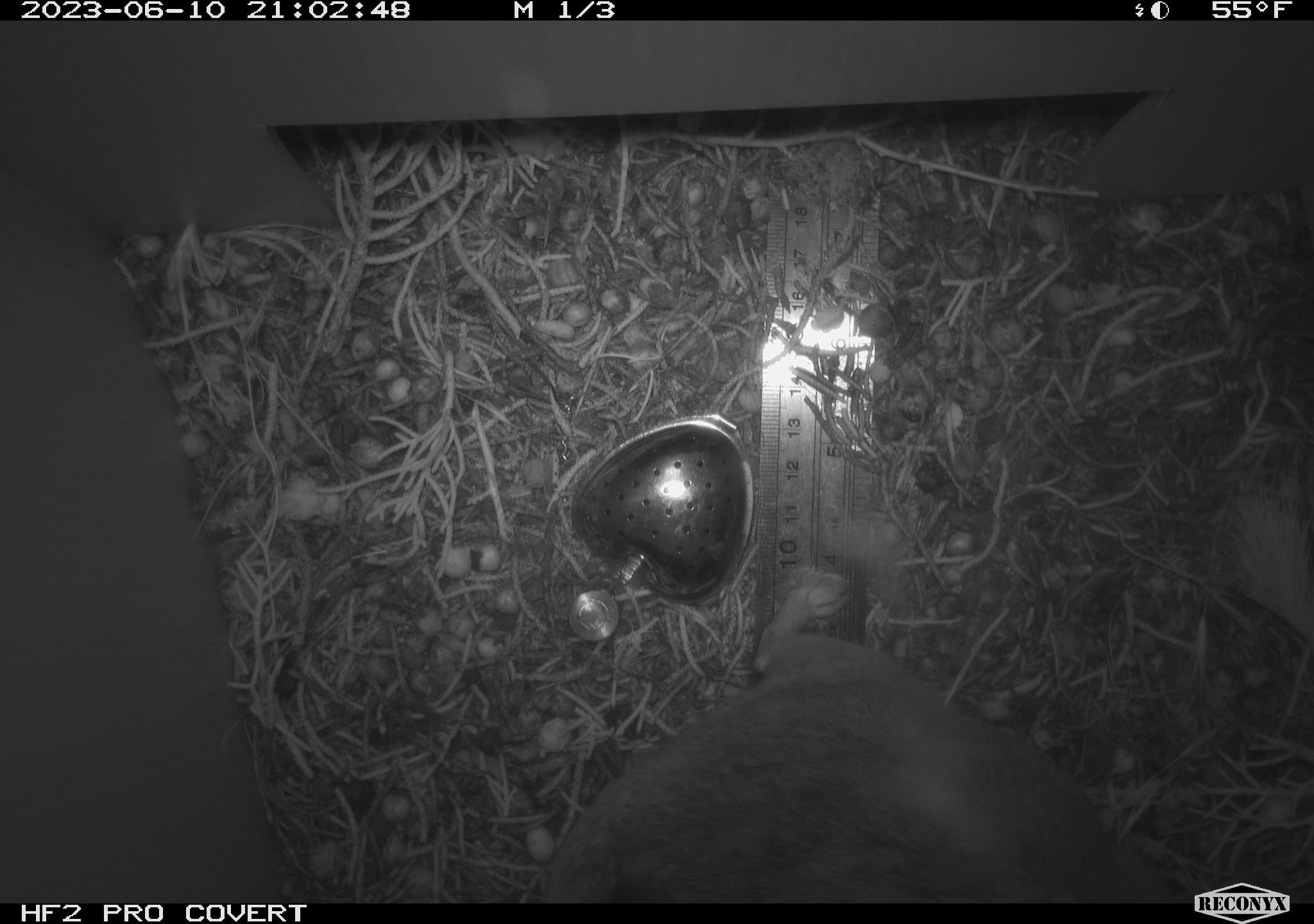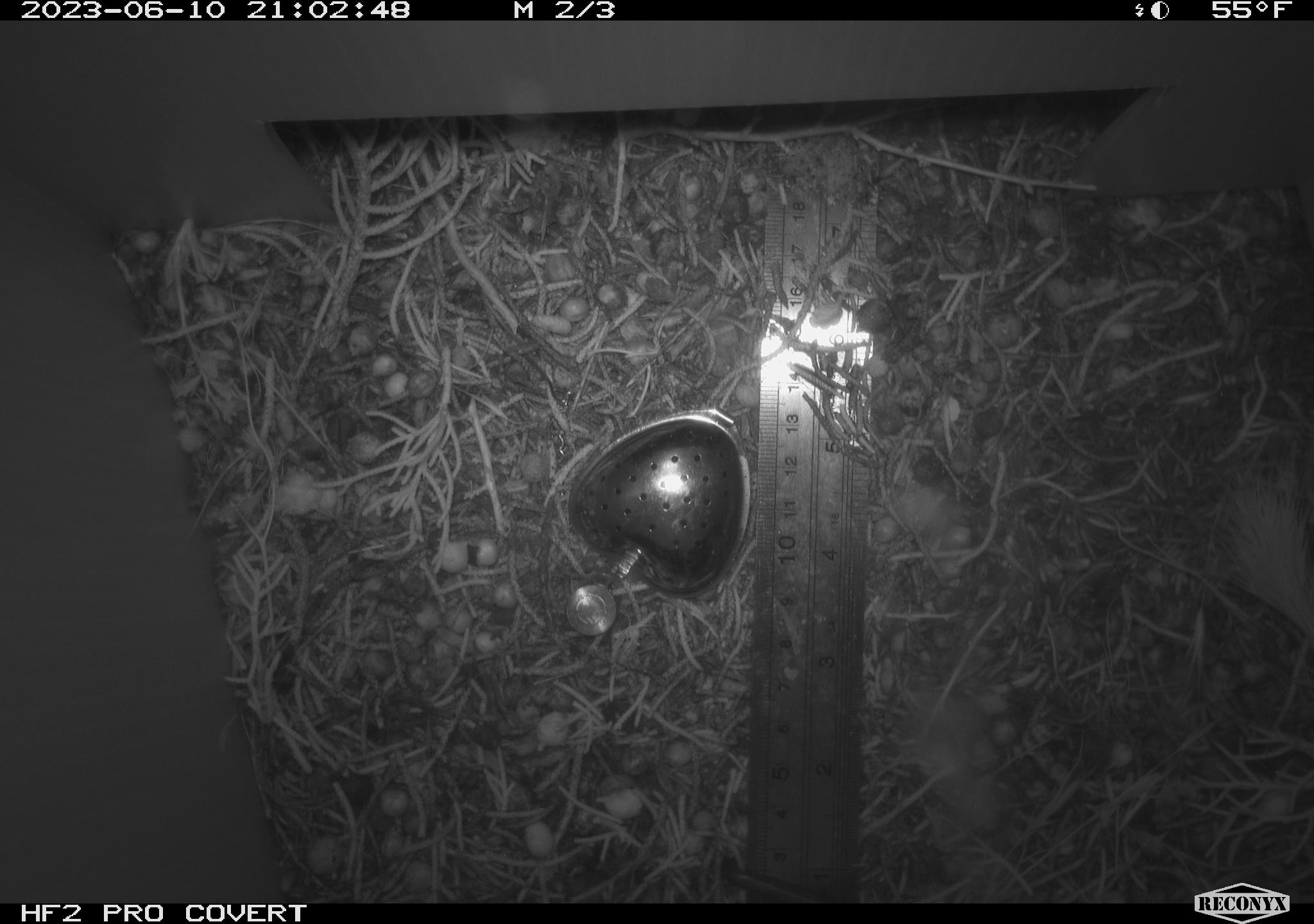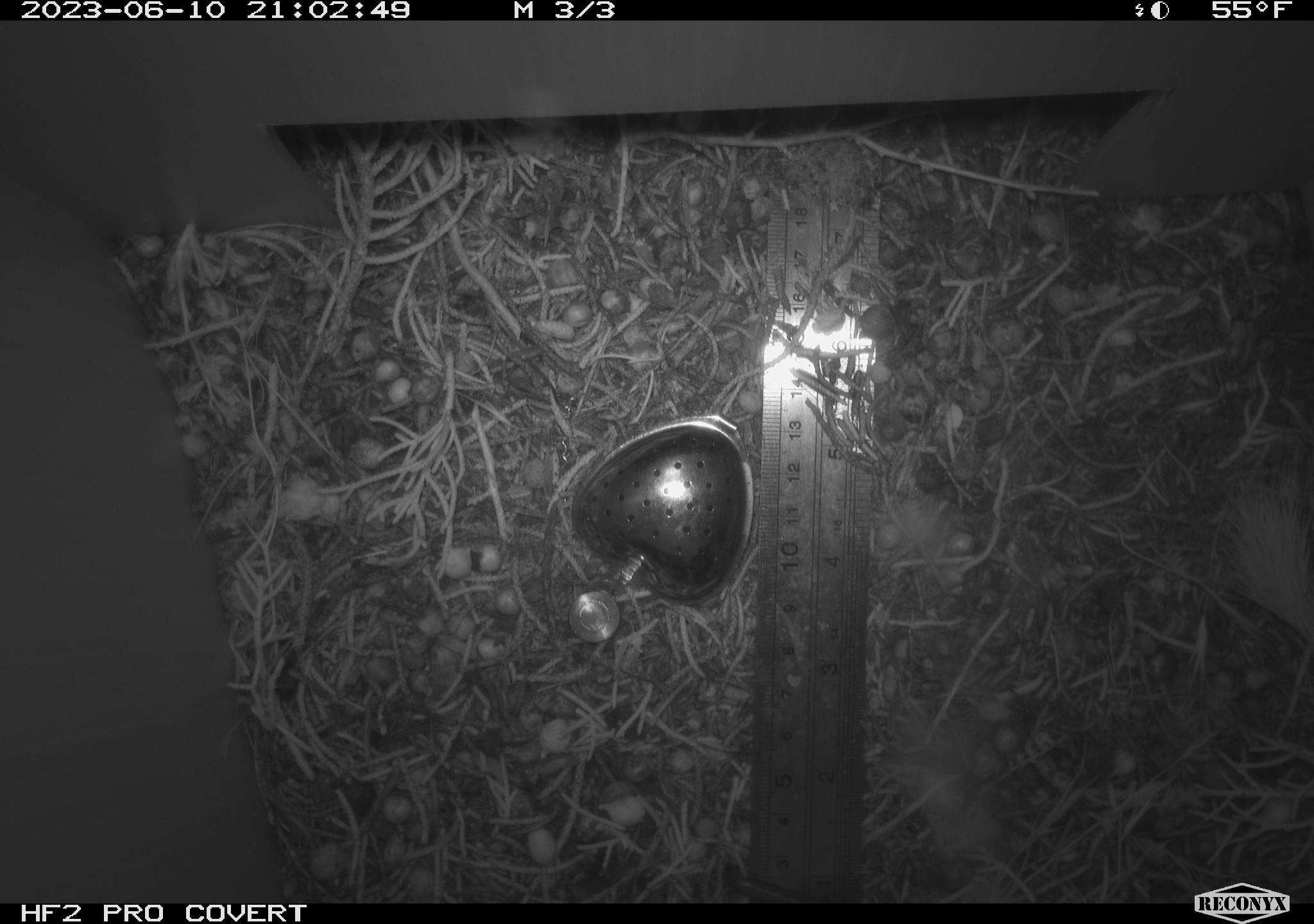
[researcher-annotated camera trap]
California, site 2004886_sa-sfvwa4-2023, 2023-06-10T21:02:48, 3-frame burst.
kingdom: Animalia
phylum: Chordata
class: Mammalia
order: Rodentia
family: Cricetidae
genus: Neotoma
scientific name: Neotoma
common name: pack rat or woodrat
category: neotoma species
Neotoma species (pack rat or woodrat) (Neotoma).